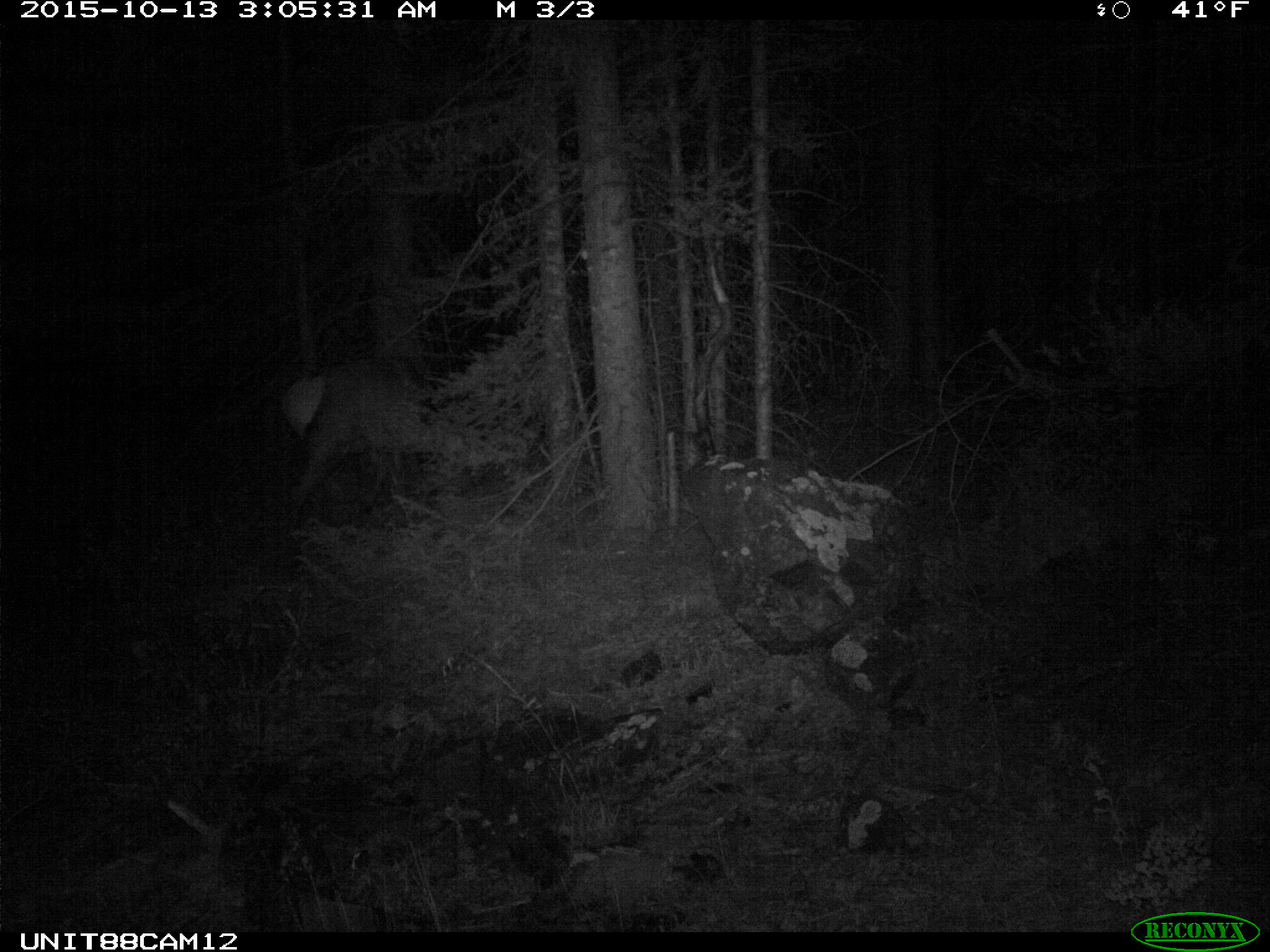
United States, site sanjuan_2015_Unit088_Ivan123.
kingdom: Animalia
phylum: Chordata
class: Mammalia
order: Artiodactyla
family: Cervidae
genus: Cervus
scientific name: Cervus elaphus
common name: red deer